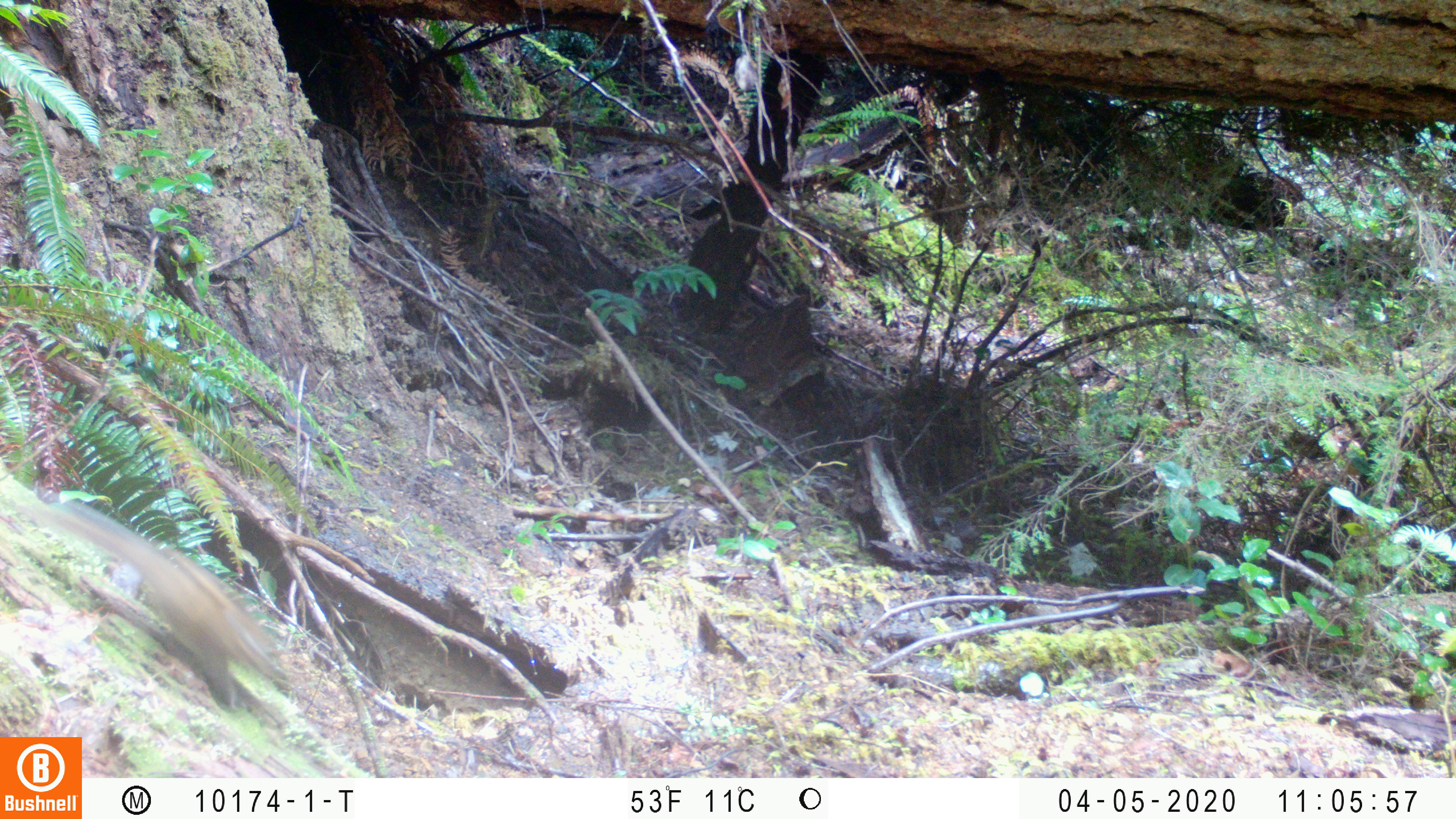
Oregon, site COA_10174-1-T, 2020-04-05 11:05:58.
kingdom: Animalia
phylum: Chordata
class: Mammalia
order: Rodentia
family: Sciuridae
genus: Tamiasciurus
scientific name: Tamiasciurus douglasii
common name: douglas squirrel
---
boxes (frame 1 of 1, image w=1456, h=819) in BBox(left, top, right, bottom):
douglas squirrel: BBox(42, 504, 297, 709)